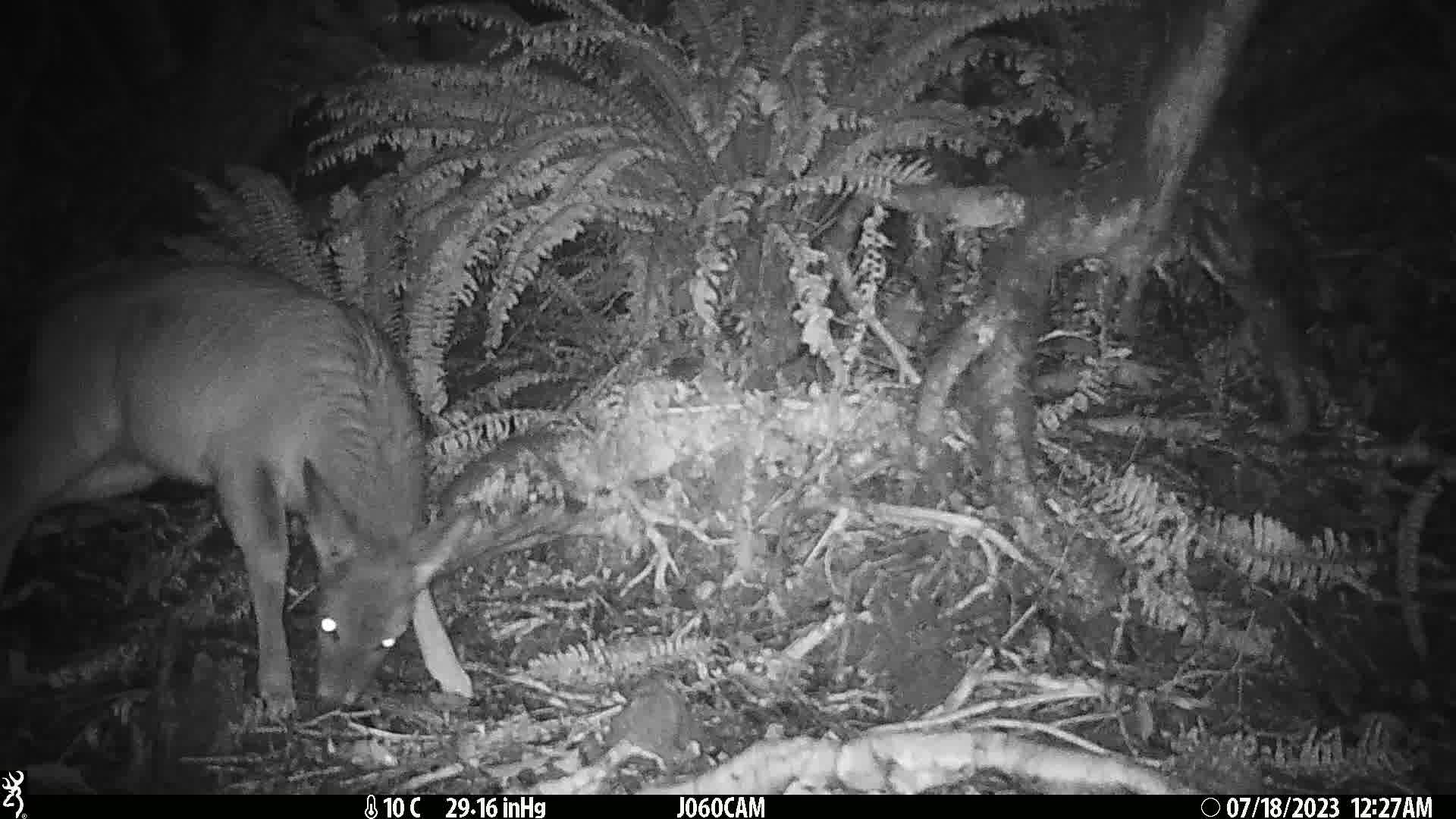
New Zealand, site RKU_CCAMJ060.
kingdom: Animalia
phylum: Chordata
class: Mammalia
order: Artiodactyla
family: Cervidae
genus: Odocoileus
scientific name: Odocoileus virginianus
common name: white-tailed deer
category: white tailed deer